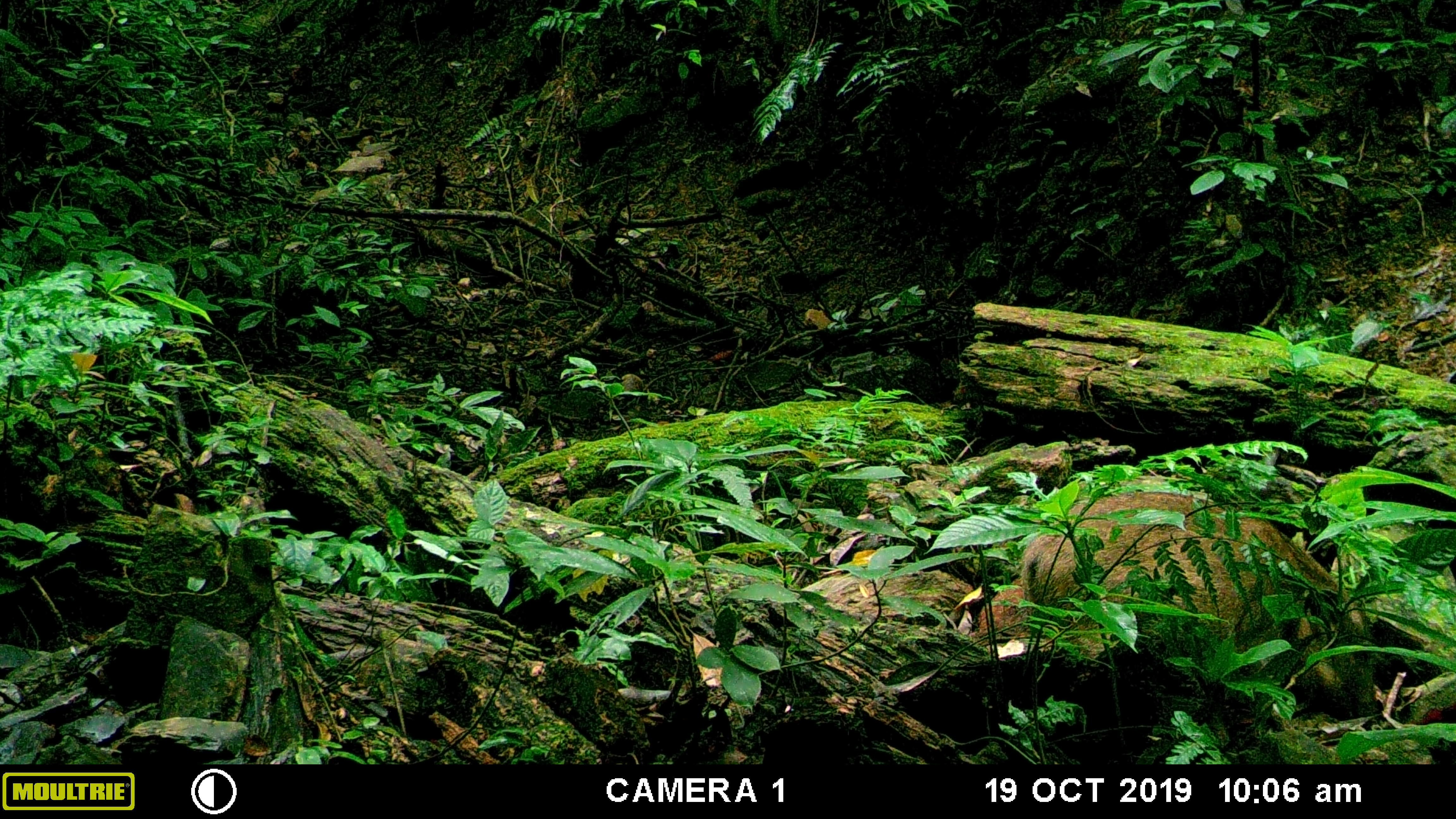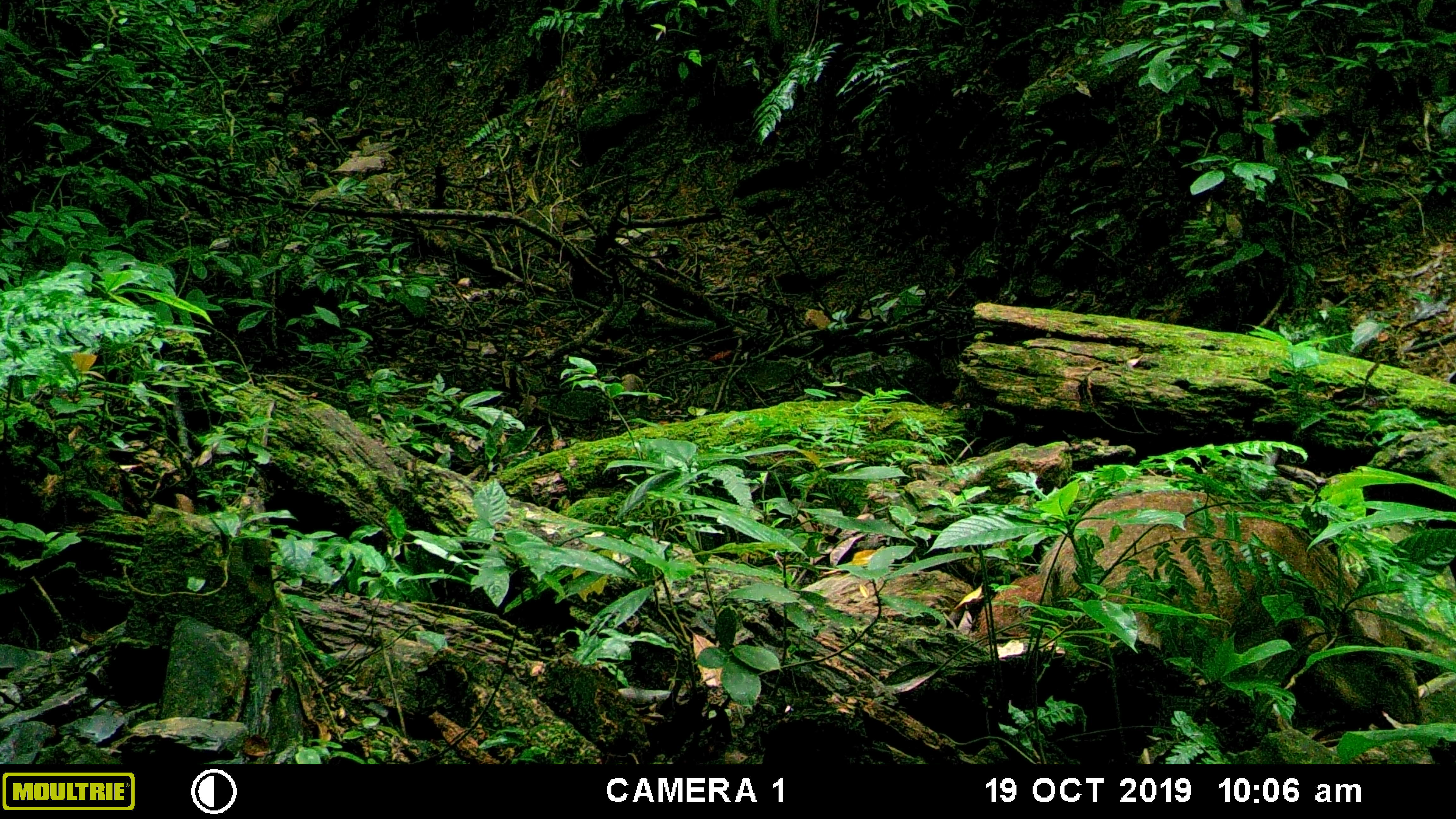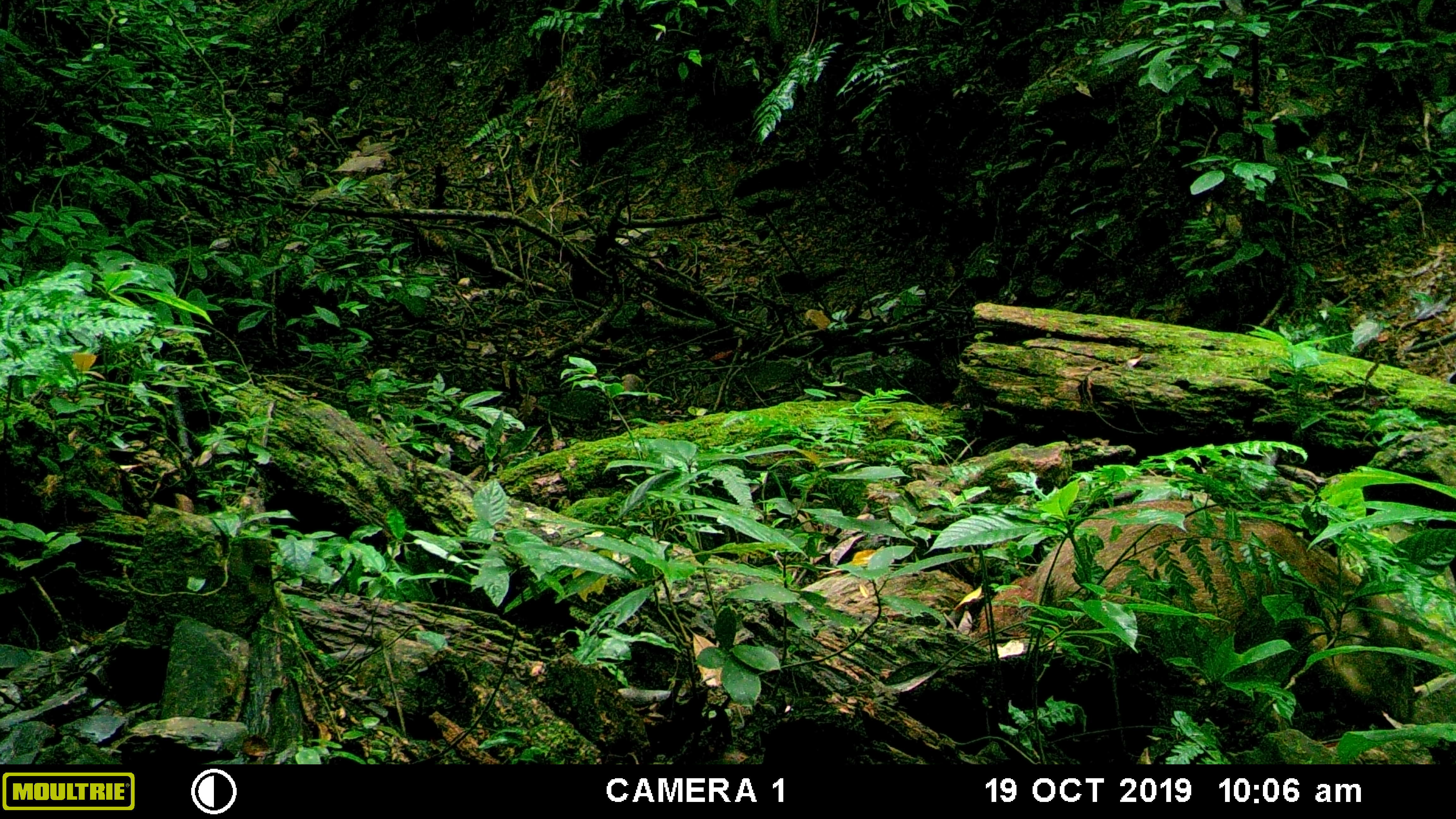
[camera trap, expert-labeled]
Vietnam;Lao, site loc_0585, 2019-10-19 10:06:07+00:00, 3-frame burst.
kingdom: Animalia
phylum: Chordata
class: Mammalia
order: Artiodactyla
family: Suidae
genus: Sus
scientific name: Sus scrofa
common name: eurasian wild pig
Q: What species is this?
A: Eurasian wild pig (Sus scrofa).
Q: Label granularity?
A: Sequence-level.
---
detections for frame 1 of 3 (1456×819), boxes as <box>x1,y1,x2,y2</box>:
eurasian wild pig: <box>961,492,1375,716</box>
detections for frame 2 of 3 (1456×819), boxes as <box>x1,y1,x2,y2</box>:
eurasian wild pig: <box>976,488,1422,721</box>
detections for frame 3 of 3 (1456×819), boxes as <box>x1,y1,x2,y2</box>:
eurasian wild pig: <box>974,500,1416,719</box>